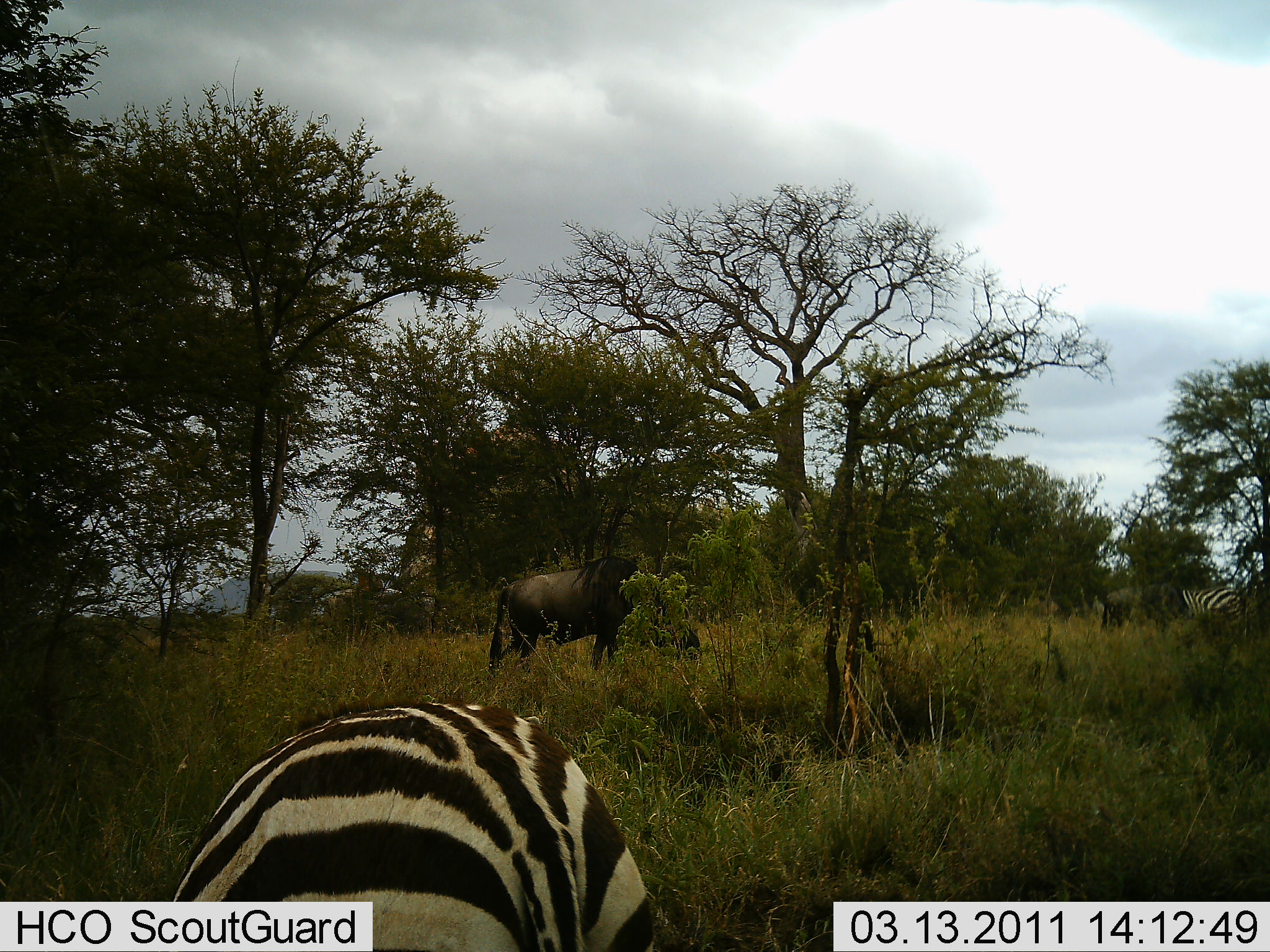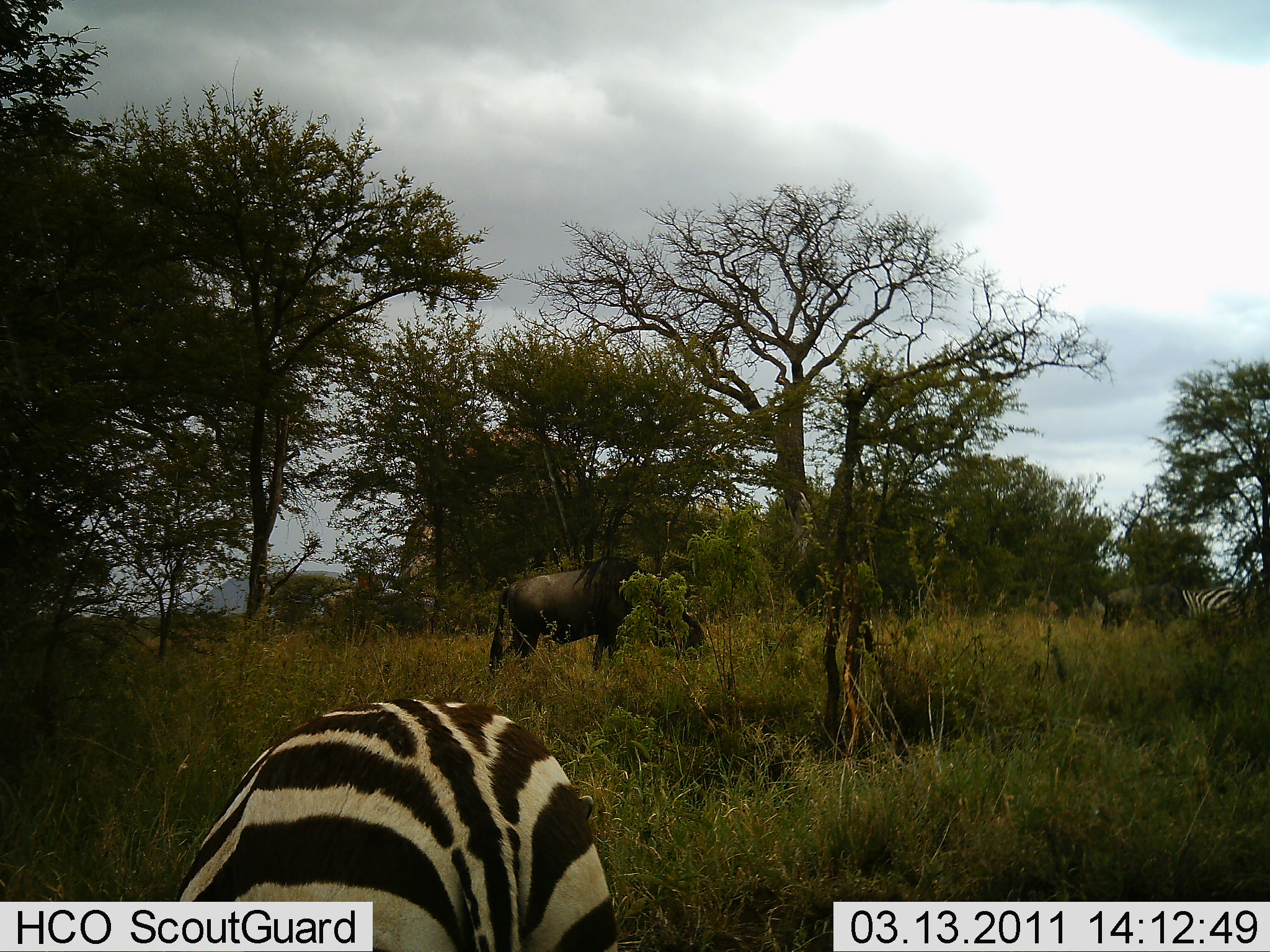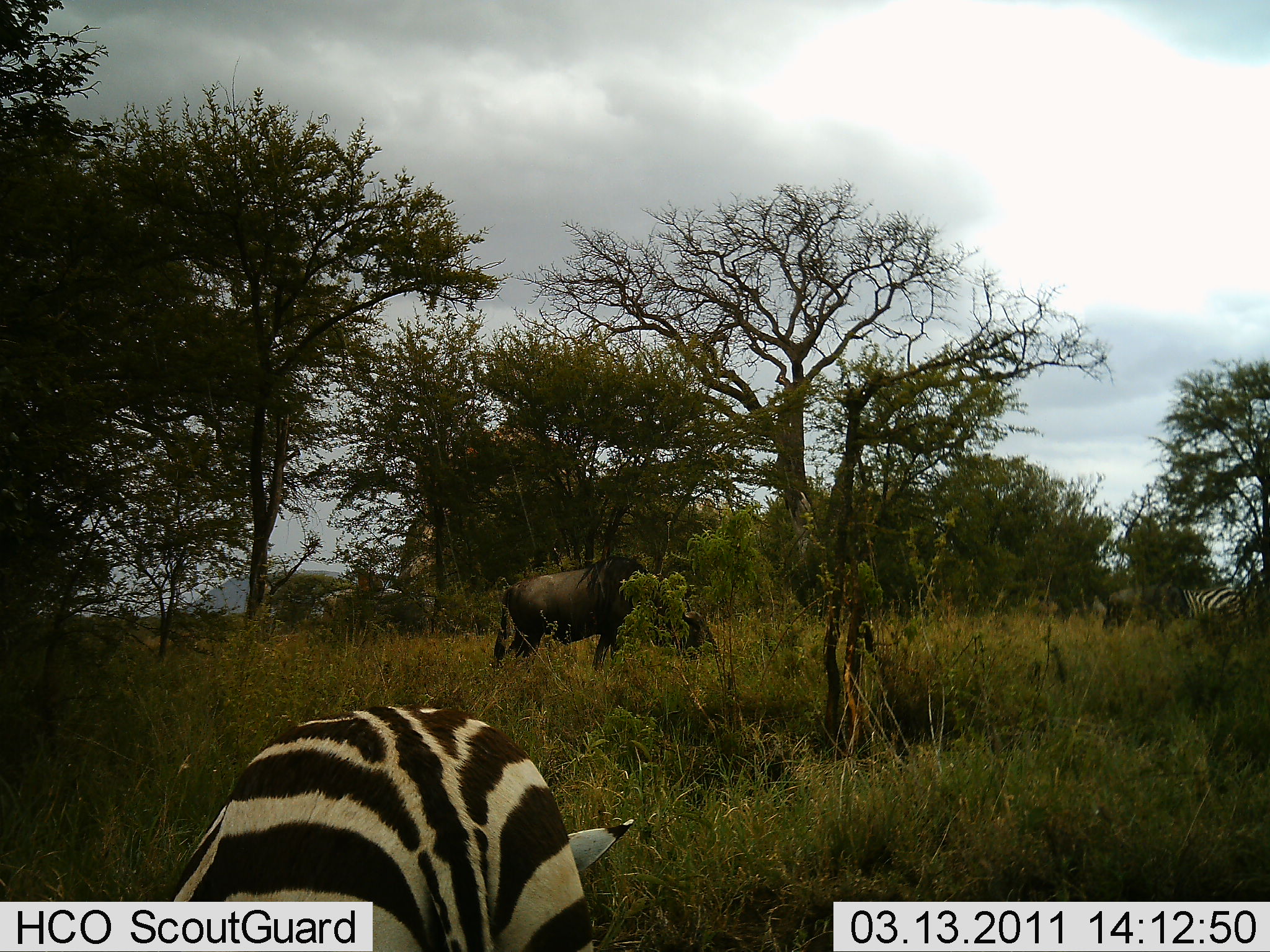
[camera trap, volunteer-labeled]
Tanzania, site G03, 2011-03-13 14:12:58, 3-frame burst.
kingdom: Animalia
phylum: Chordata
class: Mammalia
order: Artiodactyla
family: Bovidae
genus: Connochaetes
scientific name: Connochaetes taurinus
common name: blue wildebeest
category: wildebeest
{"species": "wildebeest (blue wildebeest) (Connochaetes taurinus)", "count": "2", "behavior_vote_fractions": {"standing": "10%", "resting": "0%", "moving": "10%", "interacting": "0%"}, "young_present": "0%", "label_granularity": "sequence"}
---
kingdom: Animalia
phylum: Chordata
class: Mammalia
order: Perissodactyla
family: Equidae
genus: Equus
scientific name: Equus quagga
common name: plains zebra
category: zebra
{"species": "zebra (plains zebra) (Equus quagga)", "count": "2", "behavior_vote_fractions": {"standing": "18%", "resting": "18%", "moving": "9%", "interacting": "0%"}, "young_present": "0%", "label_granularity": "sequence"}